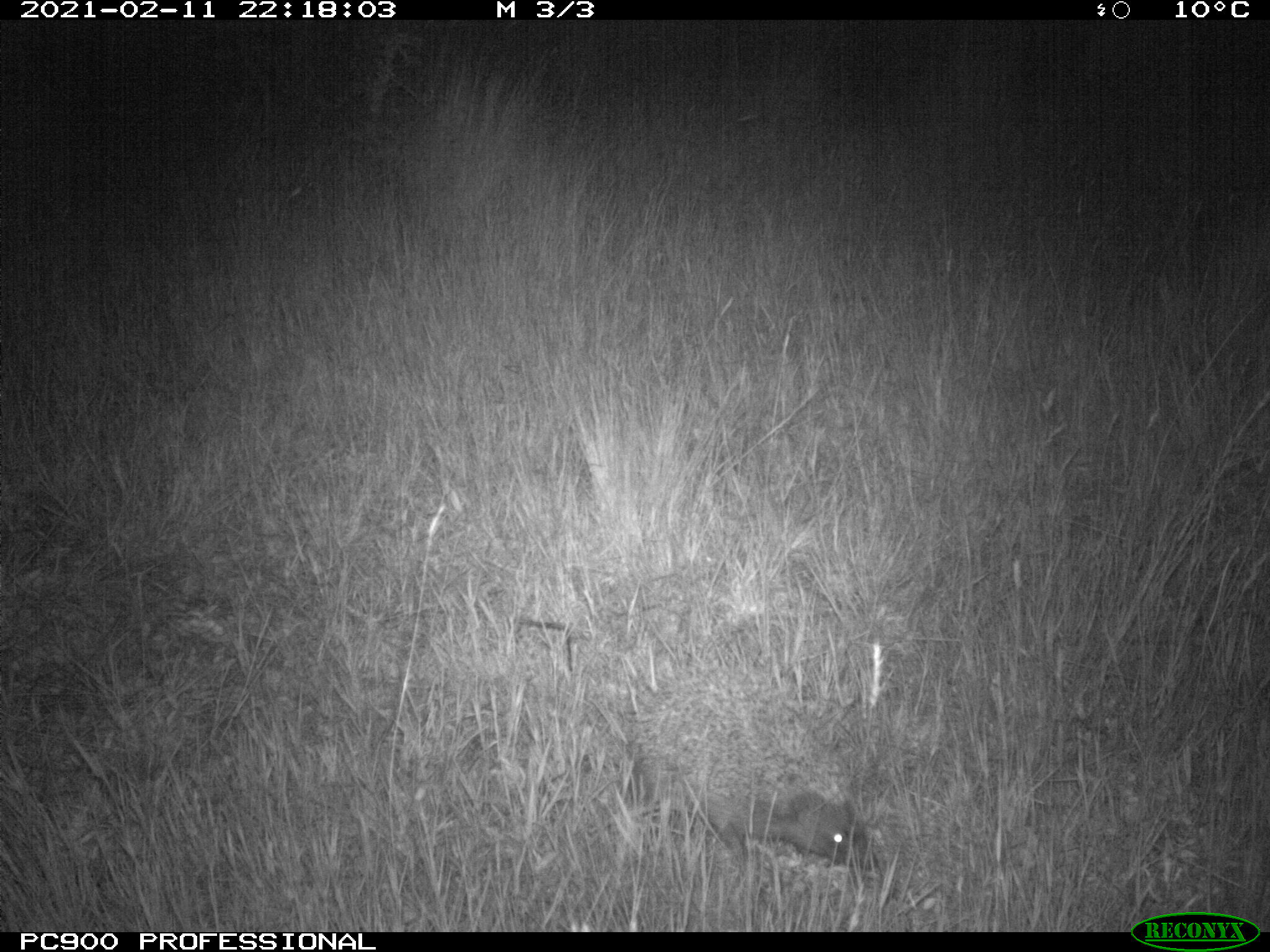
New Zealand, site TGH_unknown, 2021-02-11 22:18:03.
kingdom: Animalia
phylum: Chordata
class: Mammalia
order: Eulipotyphla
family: Erinaceidae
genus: Erinaceus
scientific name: Erinaceus europaeus europaeus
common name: european hedgehog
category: hedgehog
Hedgehog (european hedgehog) (Erinaceus europaeus europaeus).